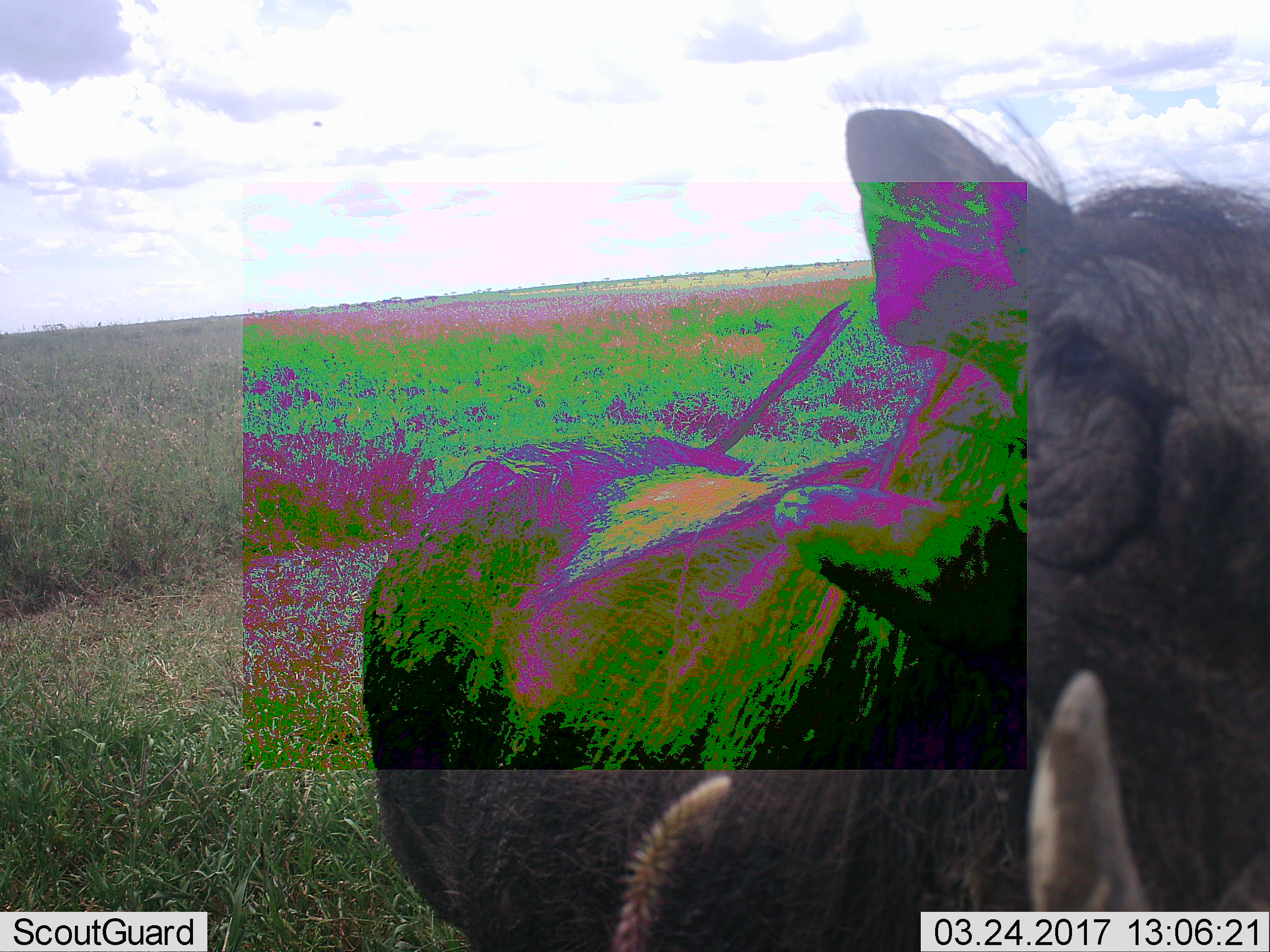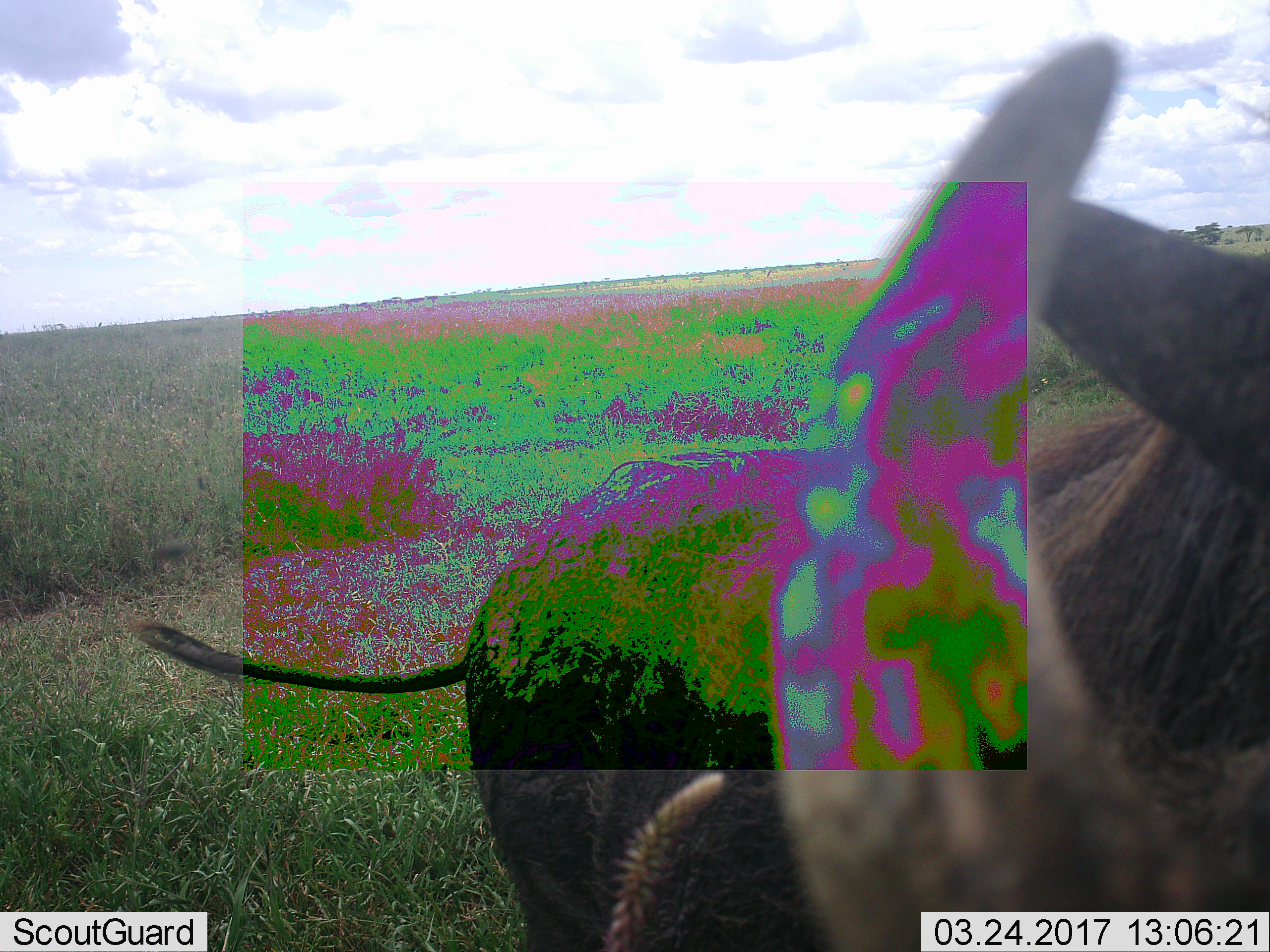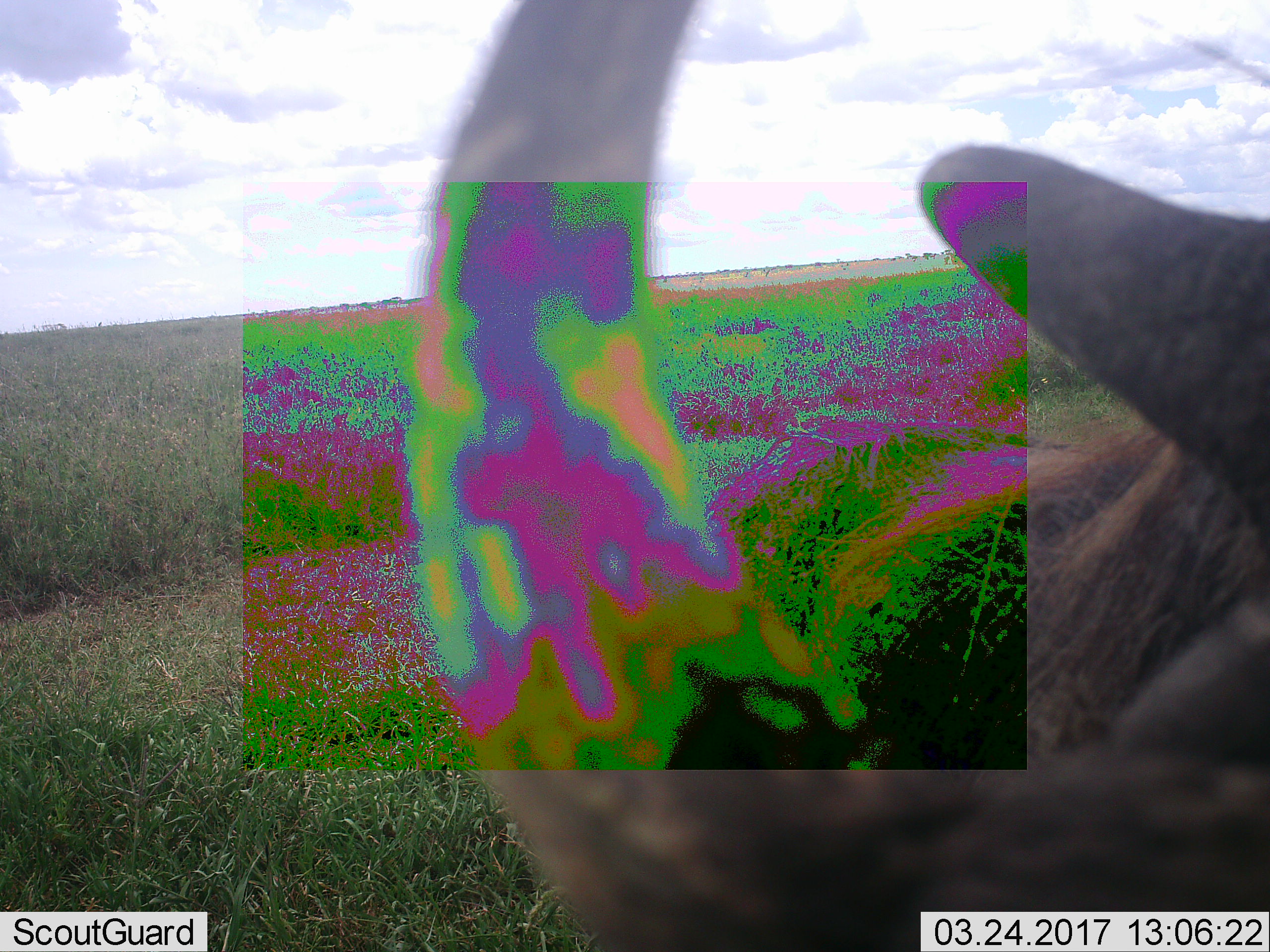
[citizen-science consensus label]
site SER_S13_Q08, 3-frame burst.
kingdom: Animalia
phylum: Chordata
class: Mammalia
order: Artiodactyla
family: Suidae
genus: Phacochoerus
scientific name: Phacochoerus africanus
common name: warthog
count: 1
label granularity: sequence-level